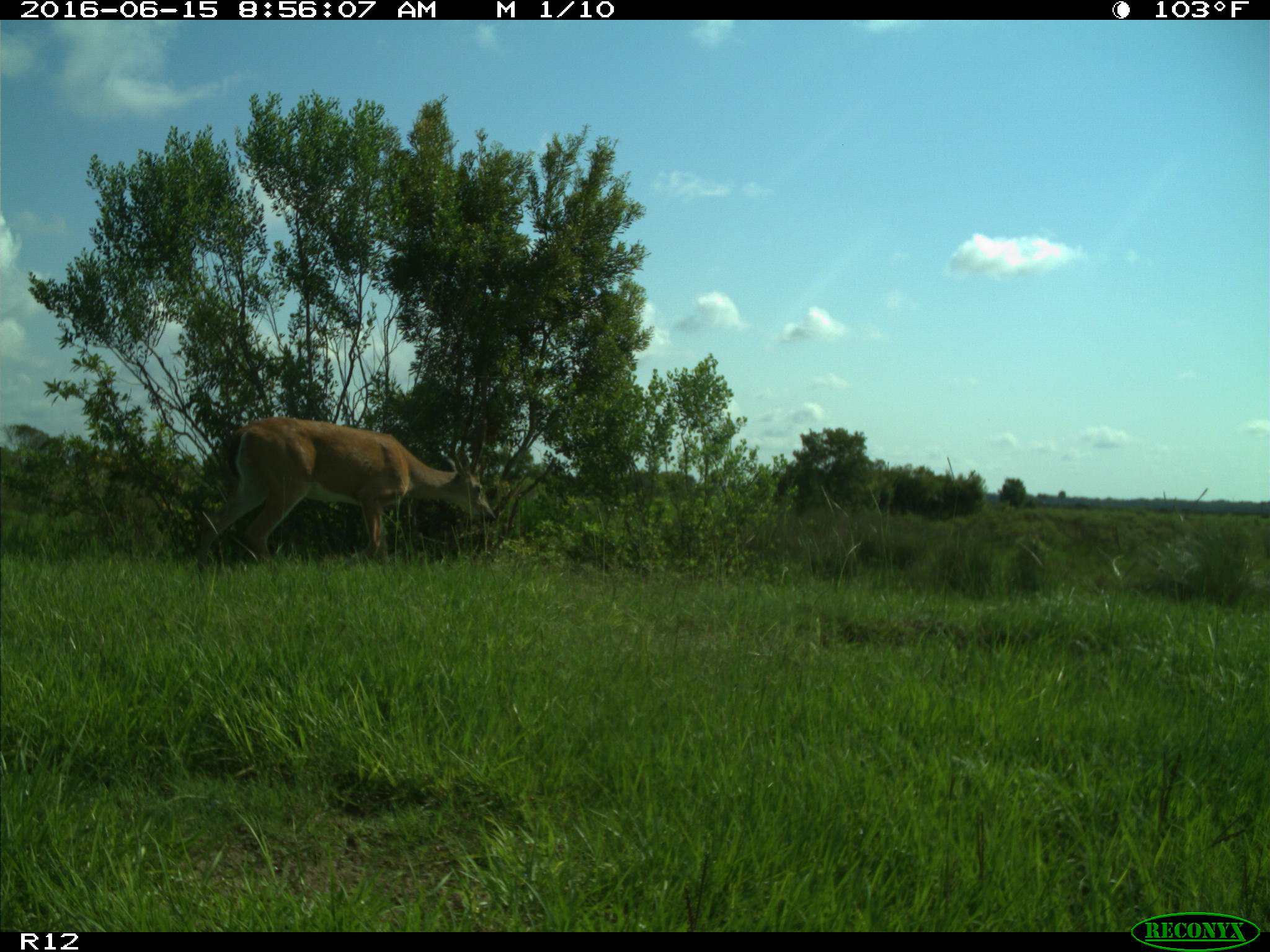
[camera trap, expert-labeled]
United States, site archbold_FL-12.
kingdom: Animalia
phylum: Chordata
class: Mammalia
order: Artiodactyla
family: Cervidae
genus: Odocoileus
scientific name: Odocoileus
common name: deer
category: unidentified deer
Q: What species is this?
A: Unidentified deer (deer) (Odocoileus).